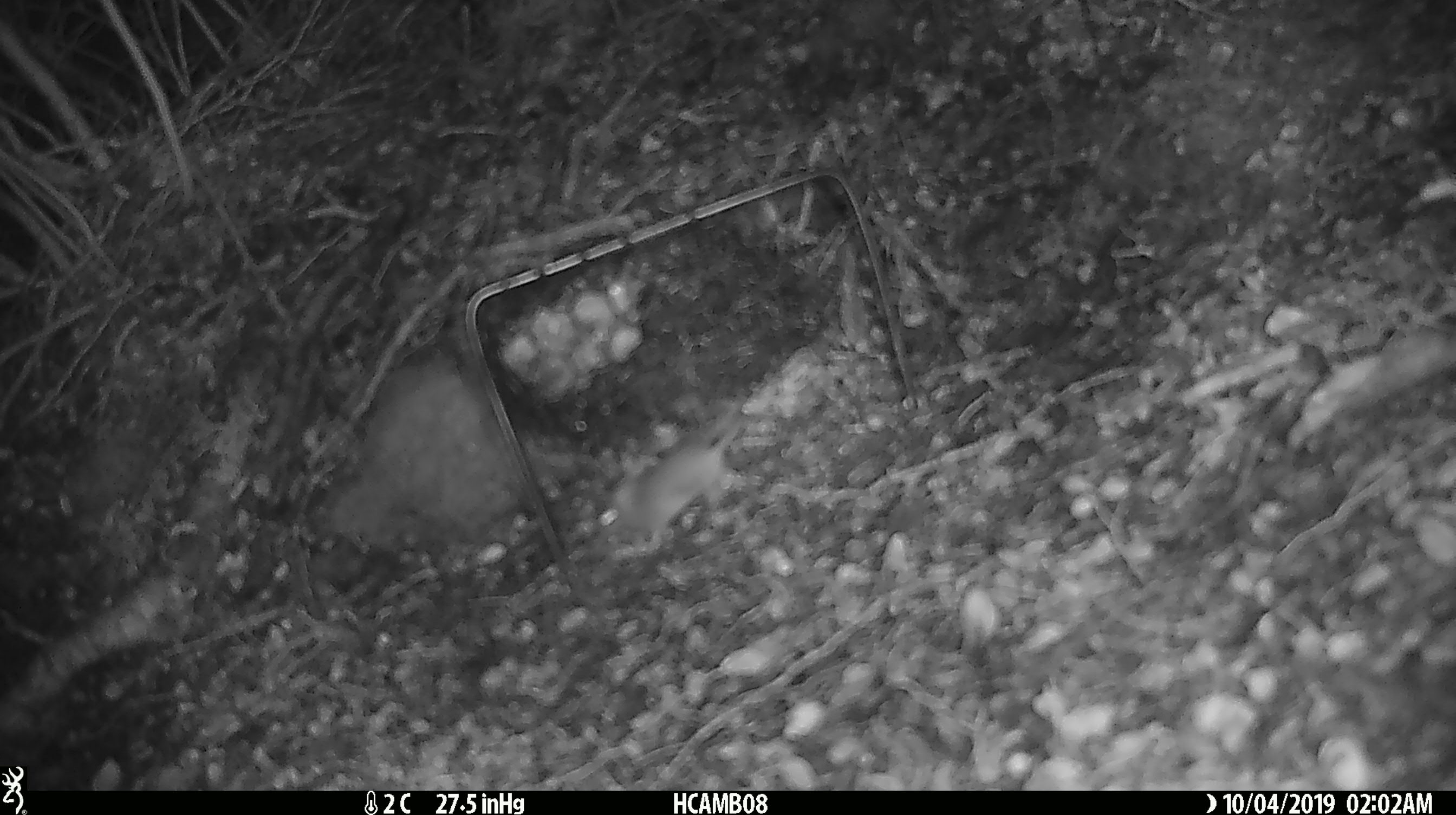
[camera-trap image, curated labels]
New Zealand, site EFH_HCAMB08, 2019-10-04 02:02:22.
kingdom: Animalia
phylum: Chordata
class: Mammalia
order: Rodentia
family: Muridae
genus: Mus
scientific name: Mus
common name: mouse